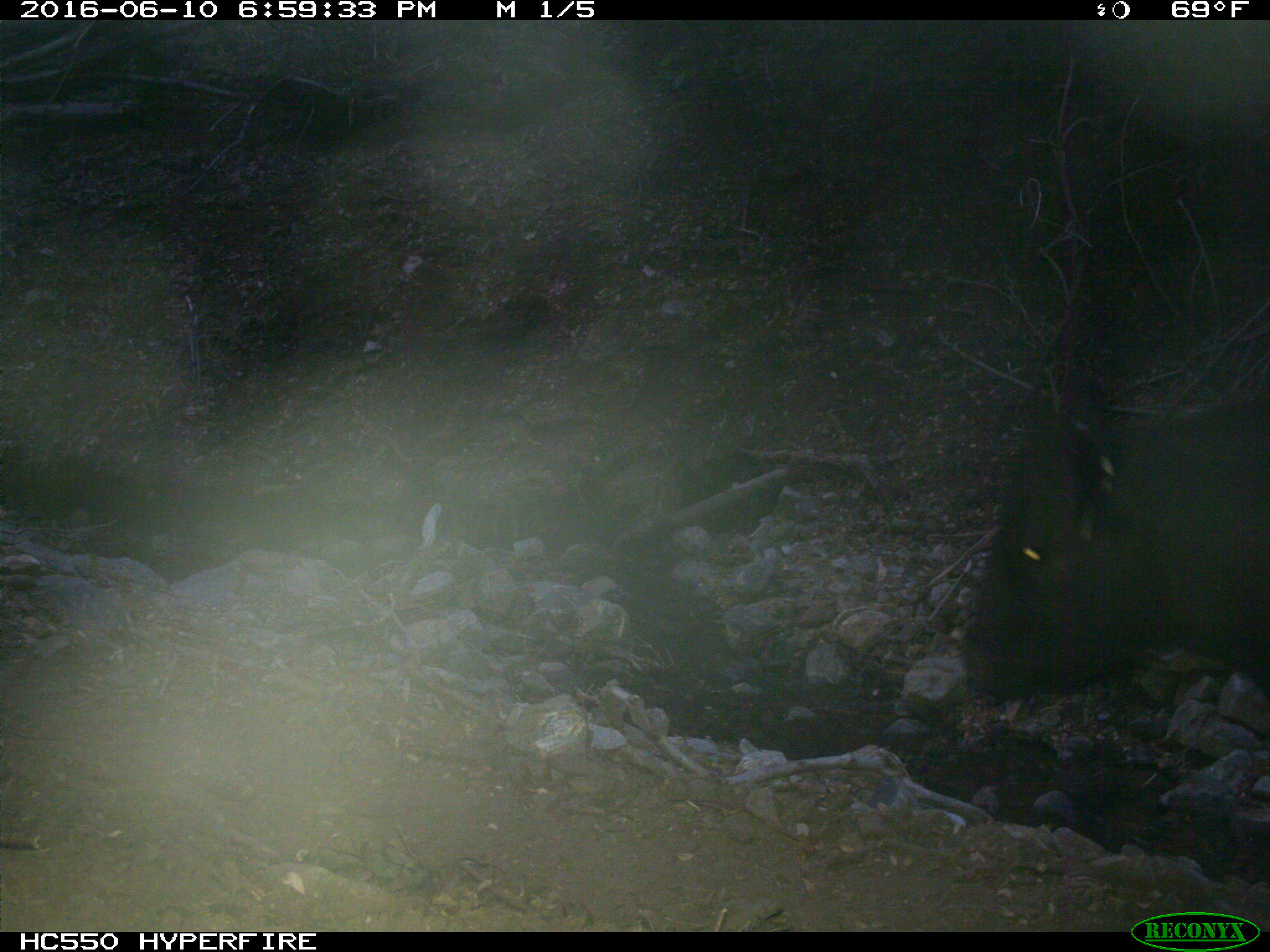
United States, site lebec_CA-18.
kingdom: Animalia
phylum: Chordata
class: Mammalia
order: Artiodactyla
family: Bovidae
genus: Bos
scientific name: Bos taurus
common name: domestic cow